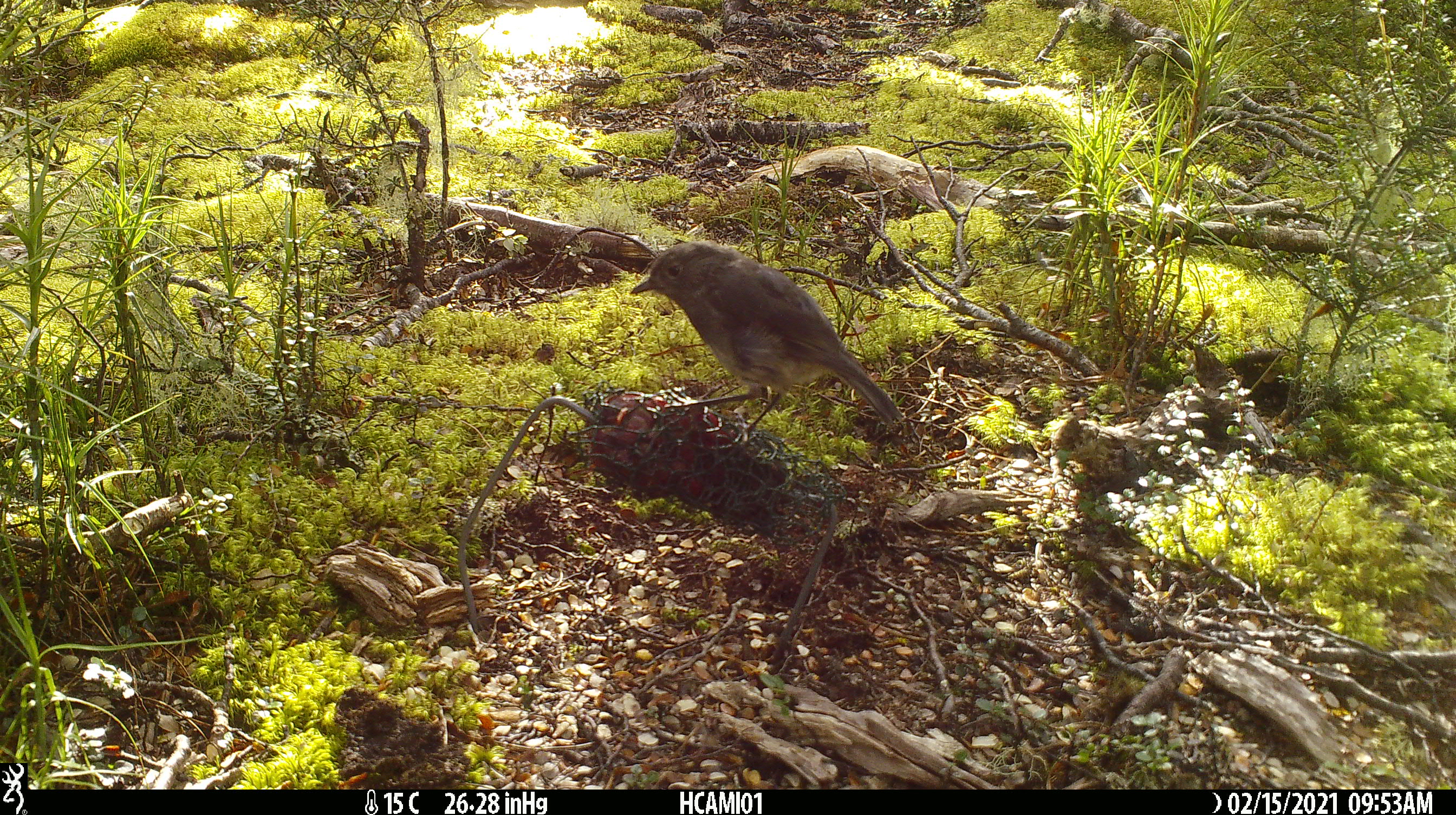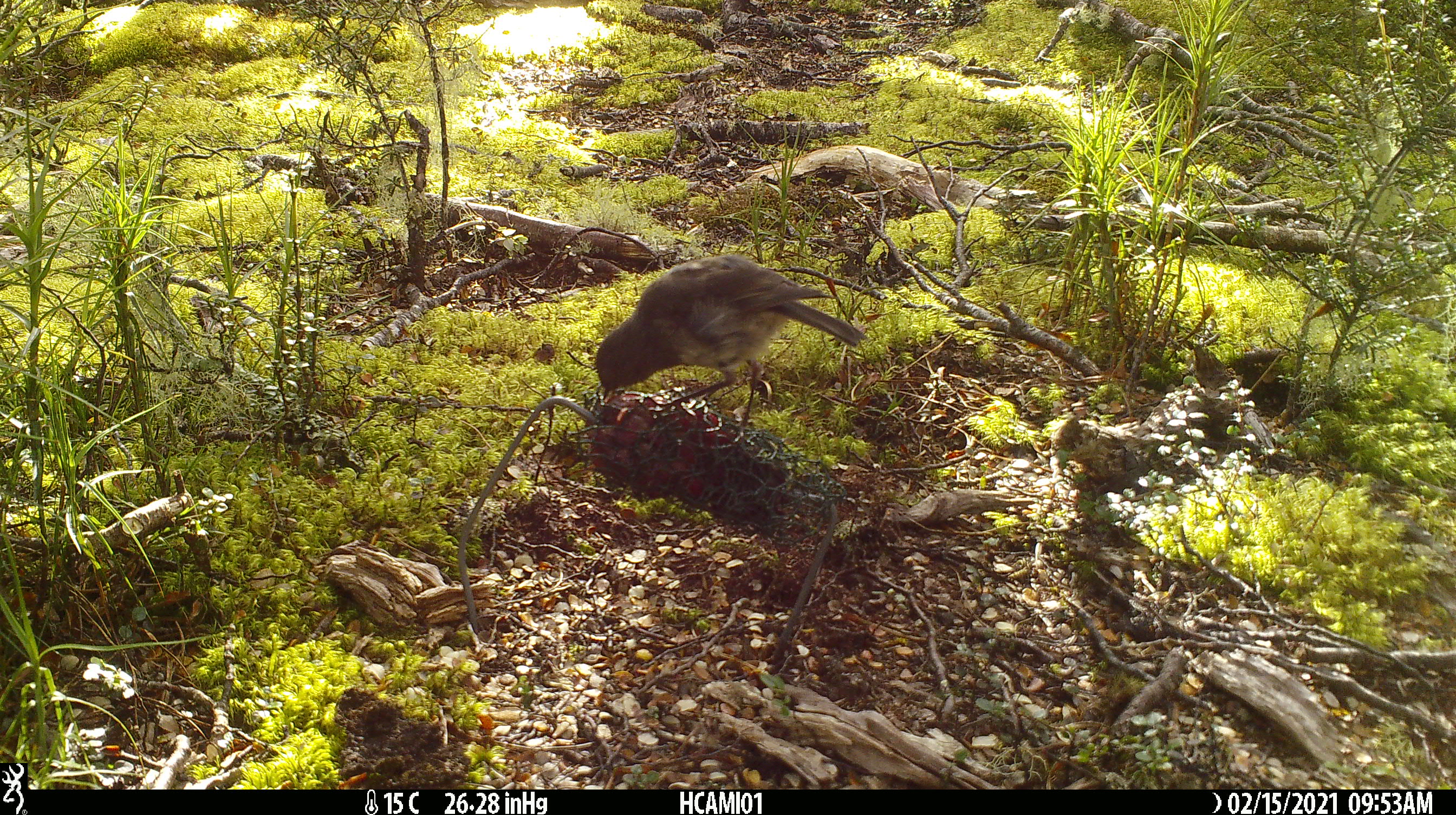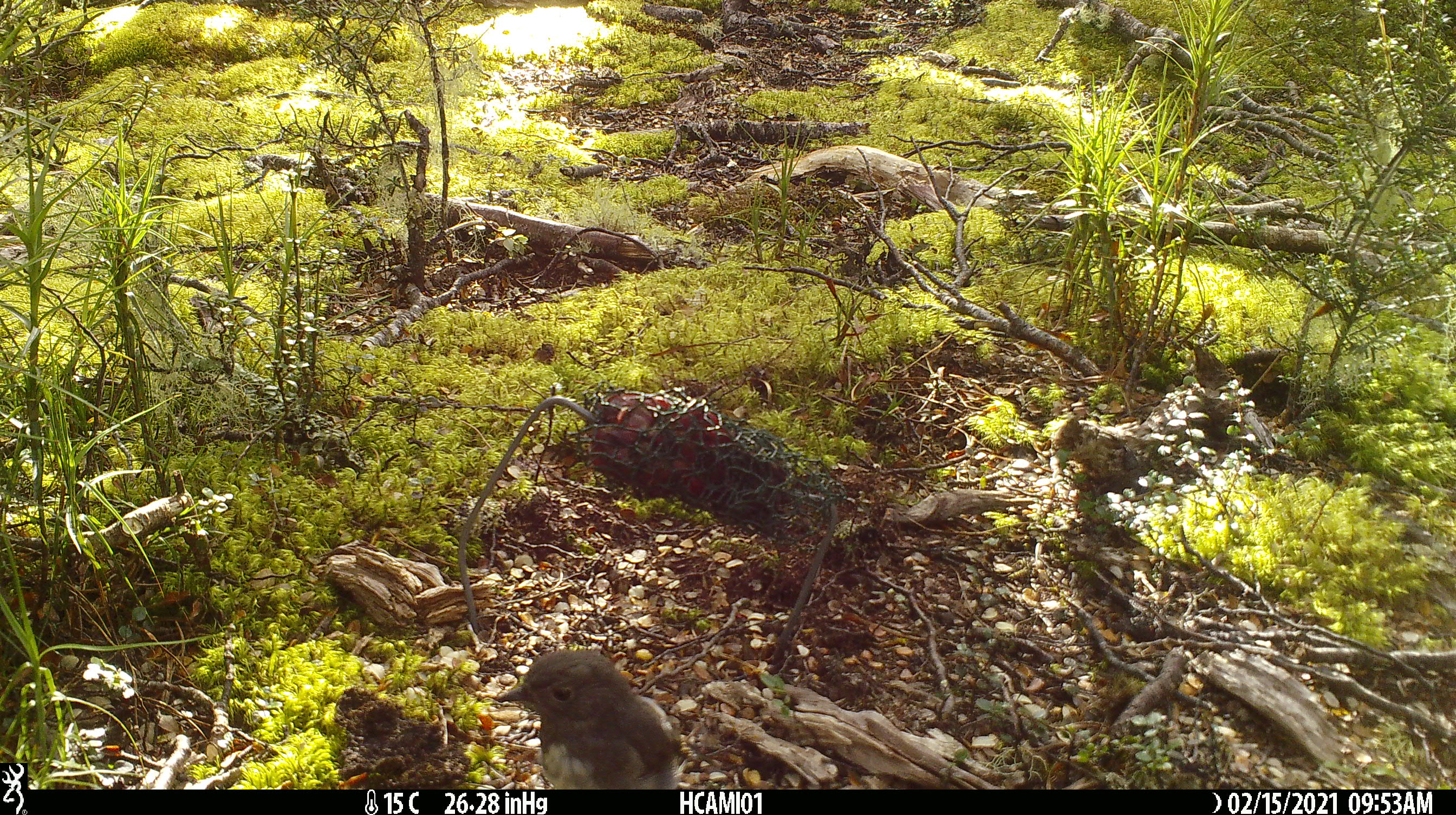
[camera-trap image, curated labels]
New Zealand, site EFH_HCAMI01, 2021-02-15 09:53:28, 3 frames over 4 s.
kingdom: Animalia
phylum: Chordata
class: Aves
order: Passeriformes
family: Petroicidae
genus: Petroica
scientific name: Petroica australis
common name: new zealand robin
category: robin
Robin (new zealand robin) (Petroica australis).